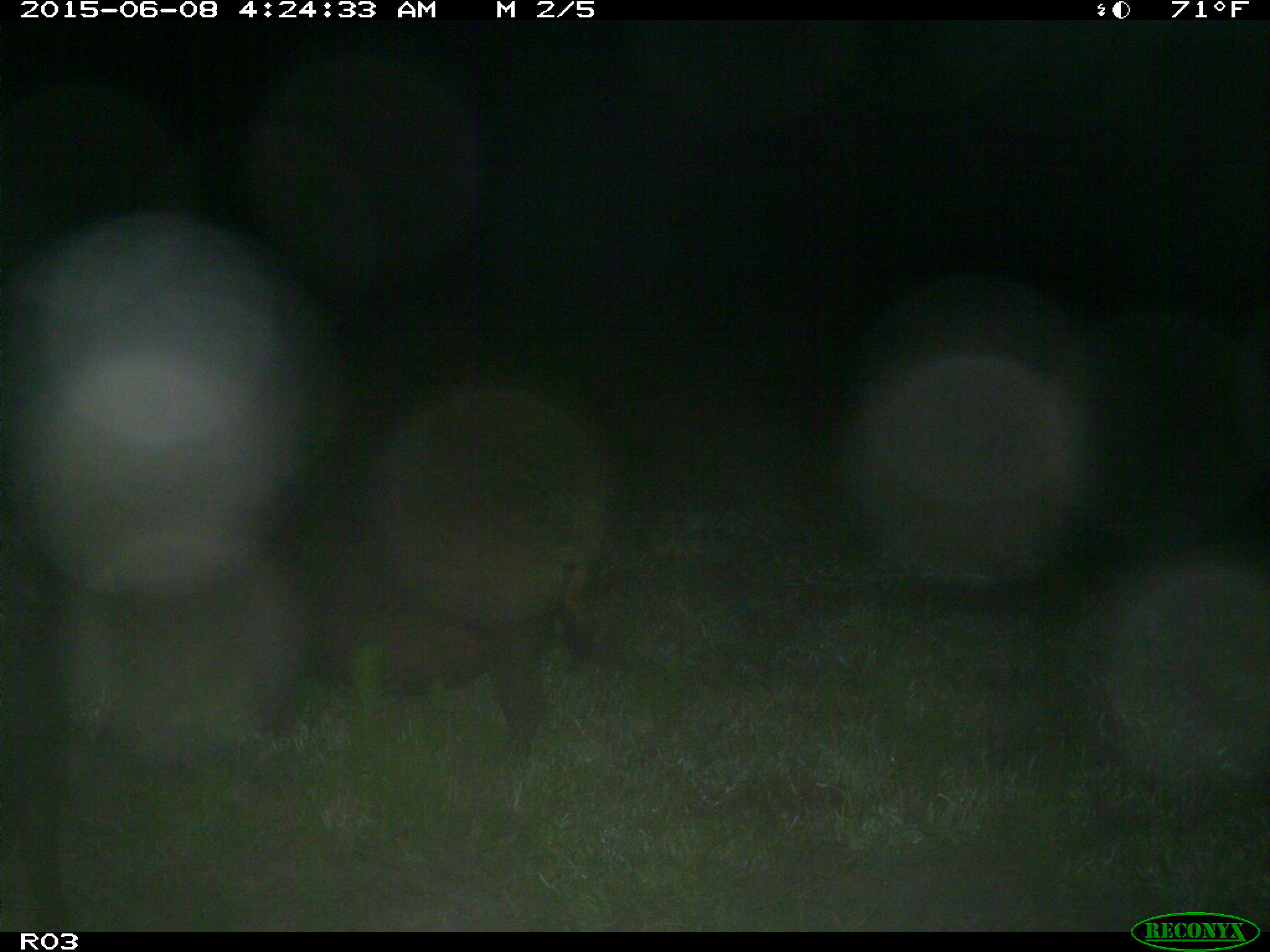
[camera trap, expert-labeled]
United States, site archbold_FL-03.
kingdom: Animalia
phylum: Chordata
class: Mammalia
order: Artiodactyla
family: Suidae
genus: Sus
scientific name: Sus scrofa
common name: wild boar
Sus scrofa (wild boar).